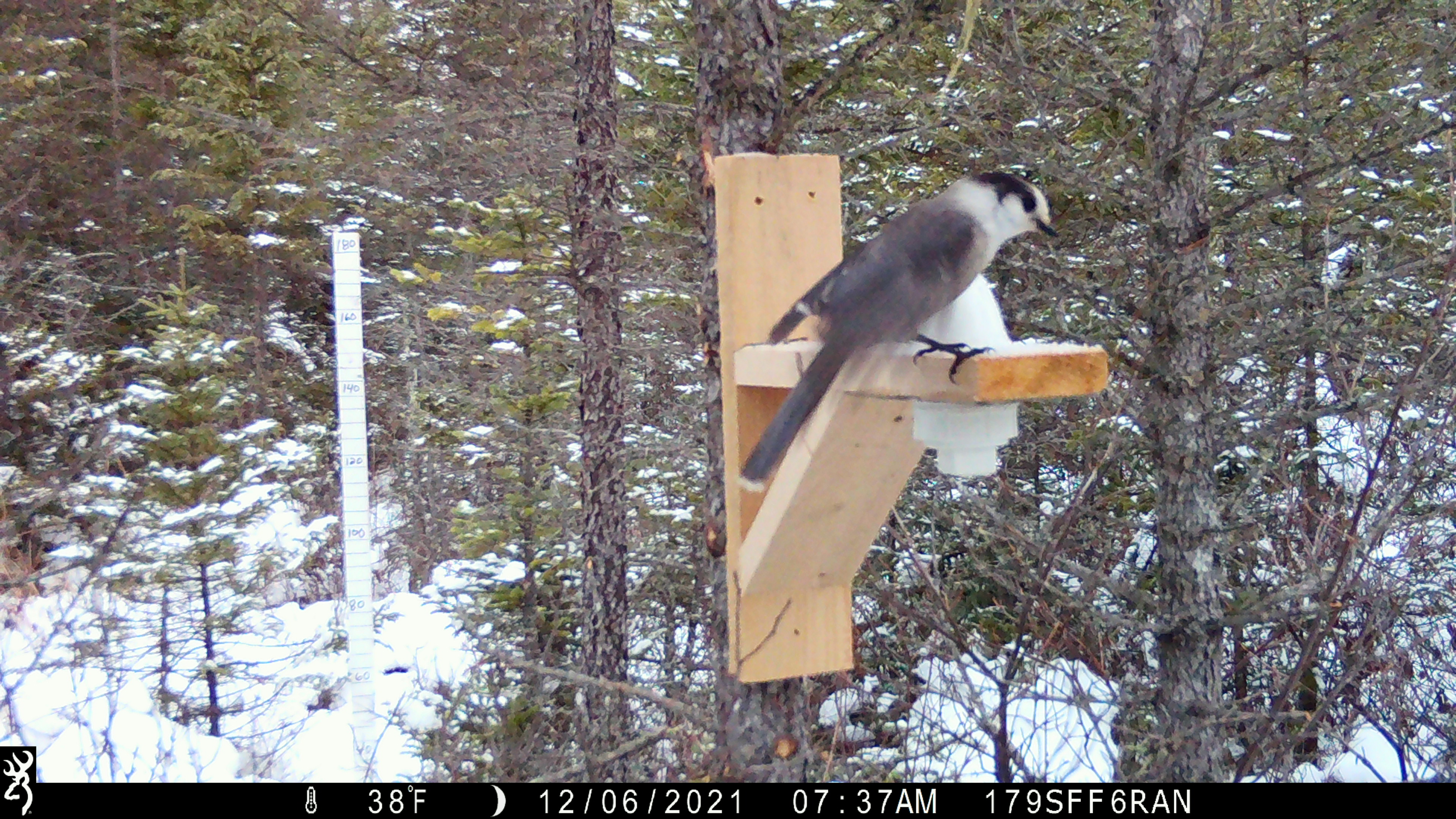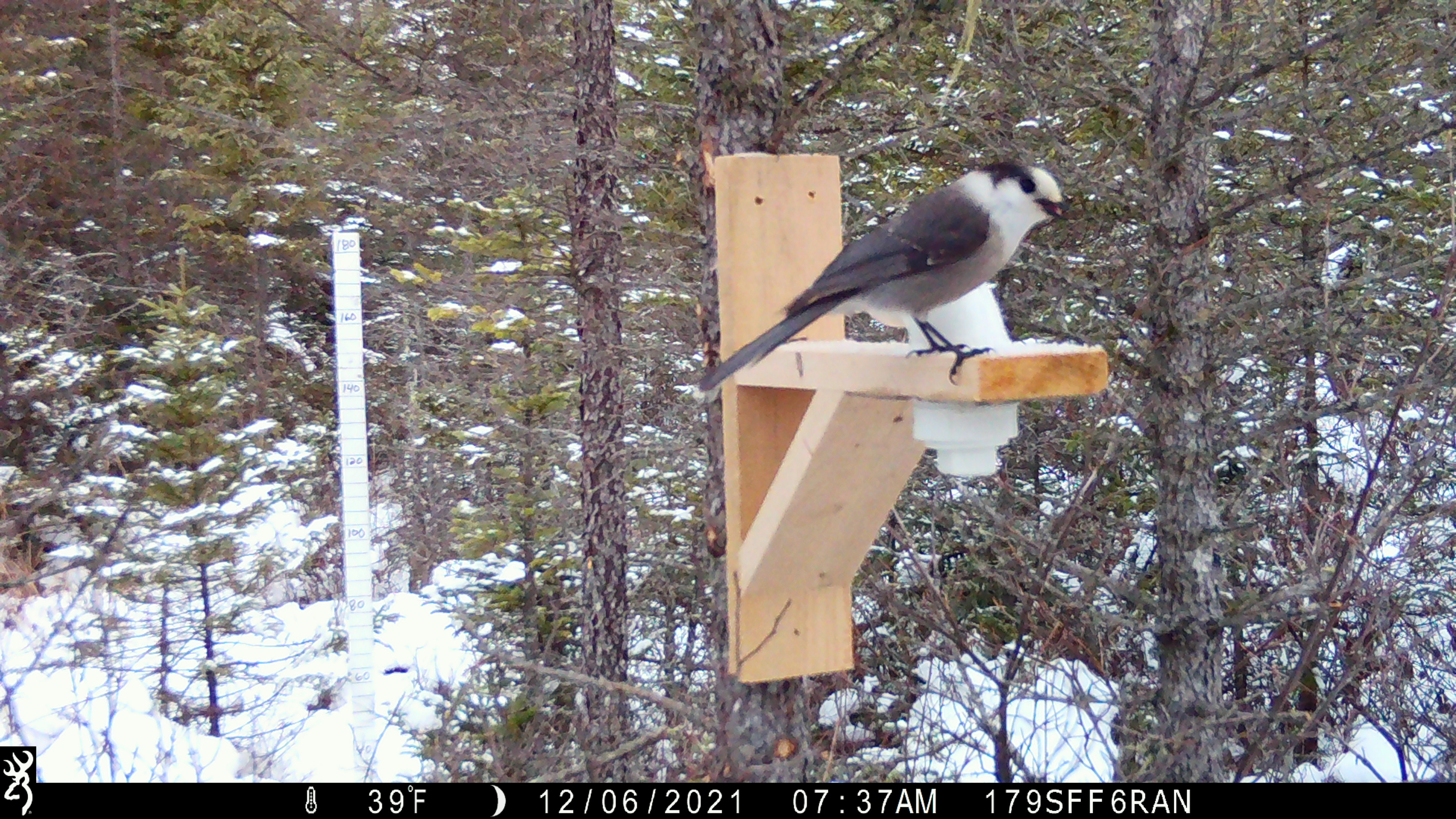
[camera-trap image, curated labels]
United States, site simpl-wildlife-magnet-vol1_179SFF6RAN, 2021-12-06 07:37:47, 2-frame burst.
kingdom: Animalia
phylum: Chordata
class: Aves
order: Passeriformes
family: Corvidae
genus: Perisoreus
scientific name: Perisoreus canadensis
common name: canada jay